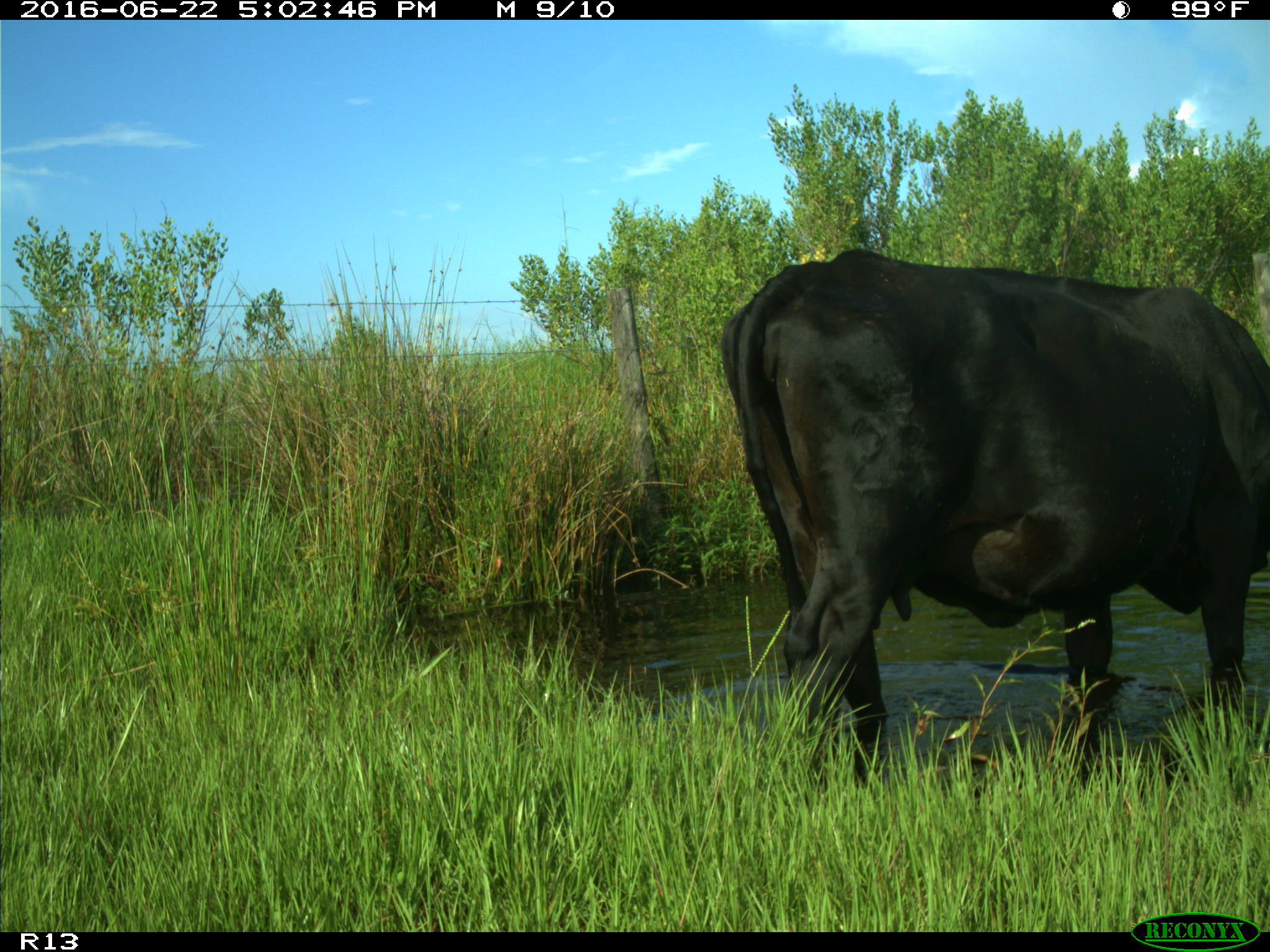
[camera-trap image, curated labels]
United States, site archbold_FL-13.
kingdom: Animalia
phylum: Chordata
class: Mammalia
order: Artiodactyla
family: Bovidae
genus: Bos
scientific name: Bos taurus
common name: domestic cow